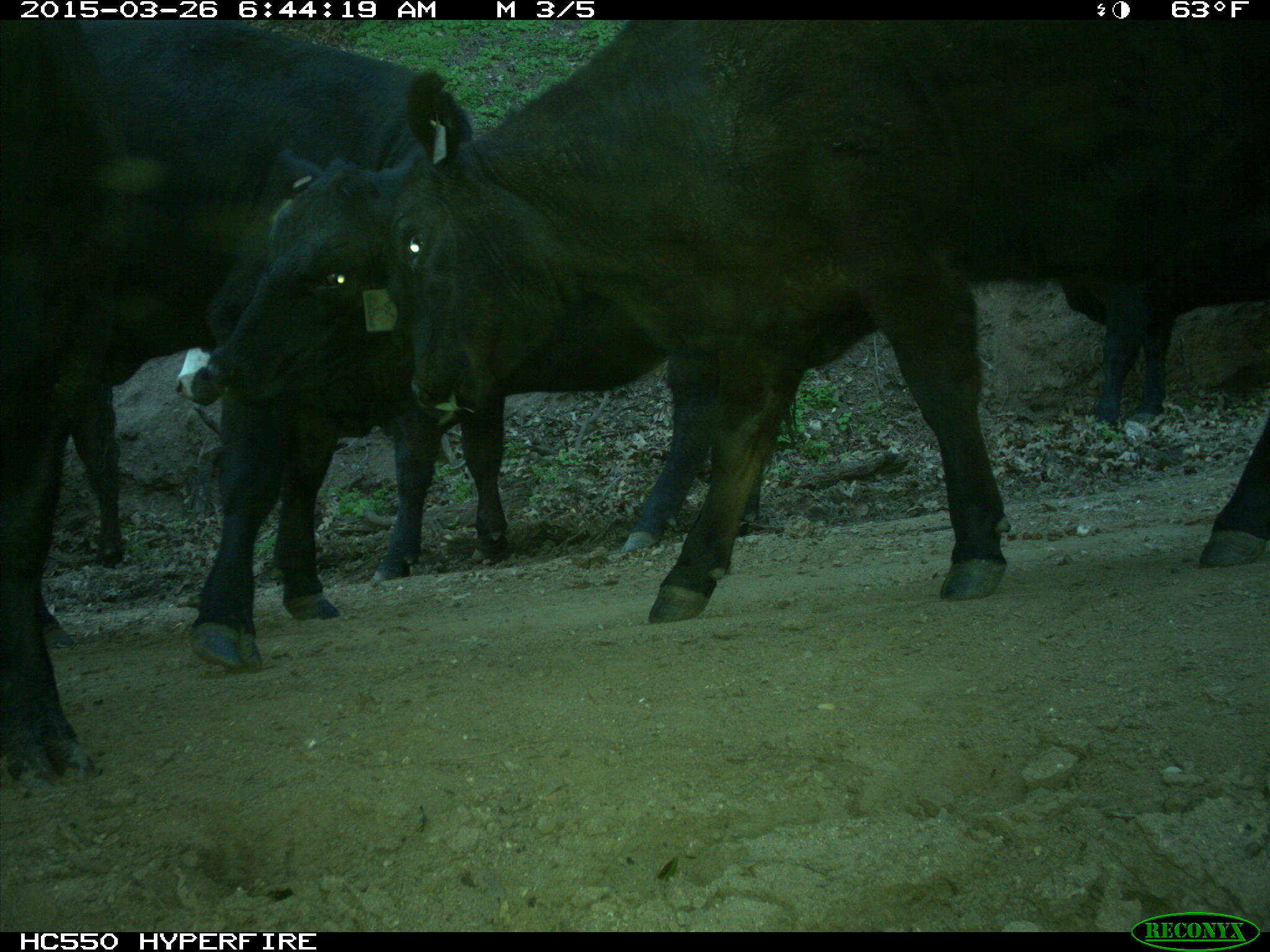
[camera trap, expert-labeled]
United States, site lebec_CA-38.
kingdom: Animalia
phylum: Chordata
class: Mammalia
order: Artiodactyla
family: Bovidae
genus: Bos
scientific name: Bos taurus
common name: domestic cow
Bos taurus (domestic cow).